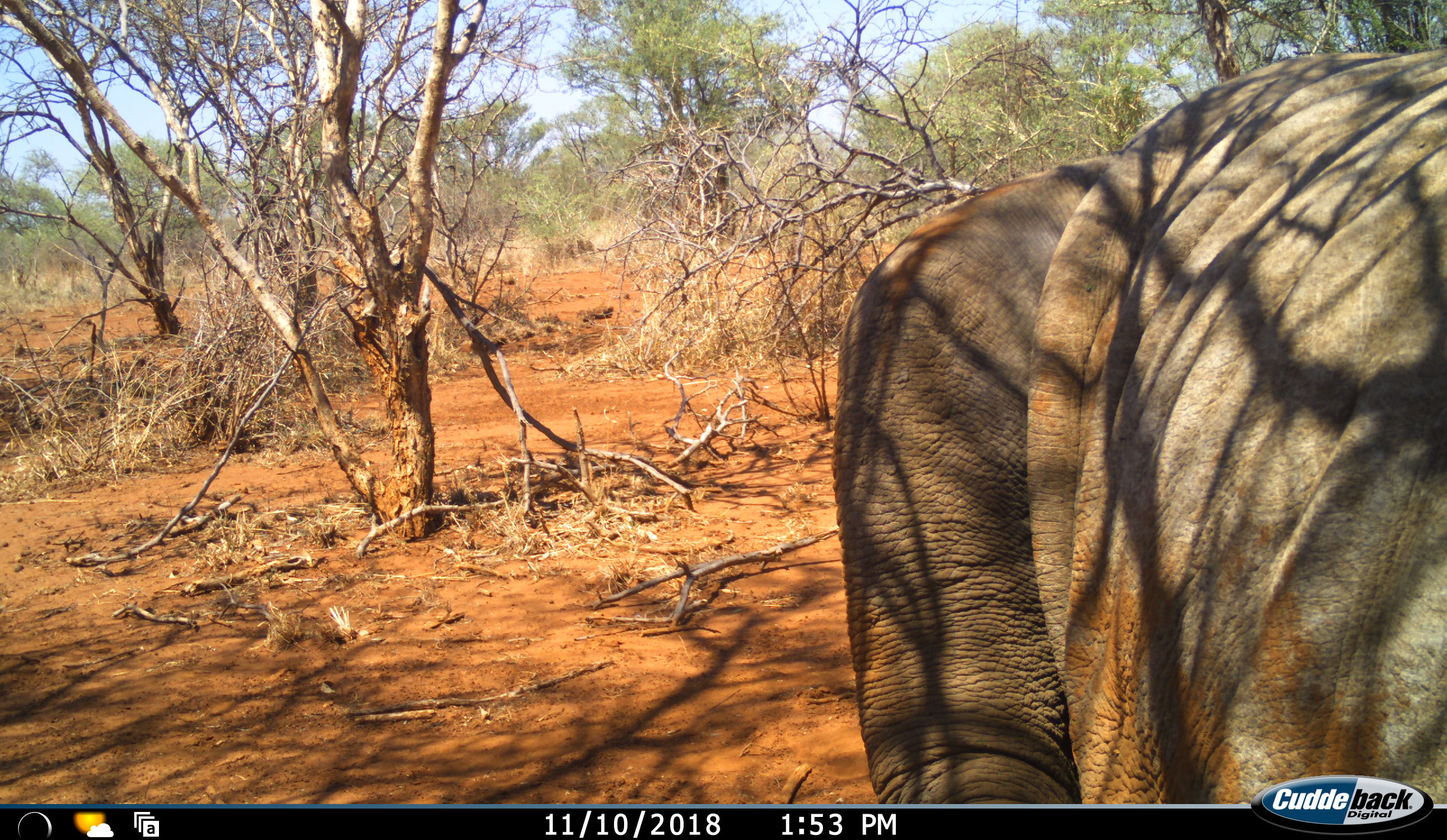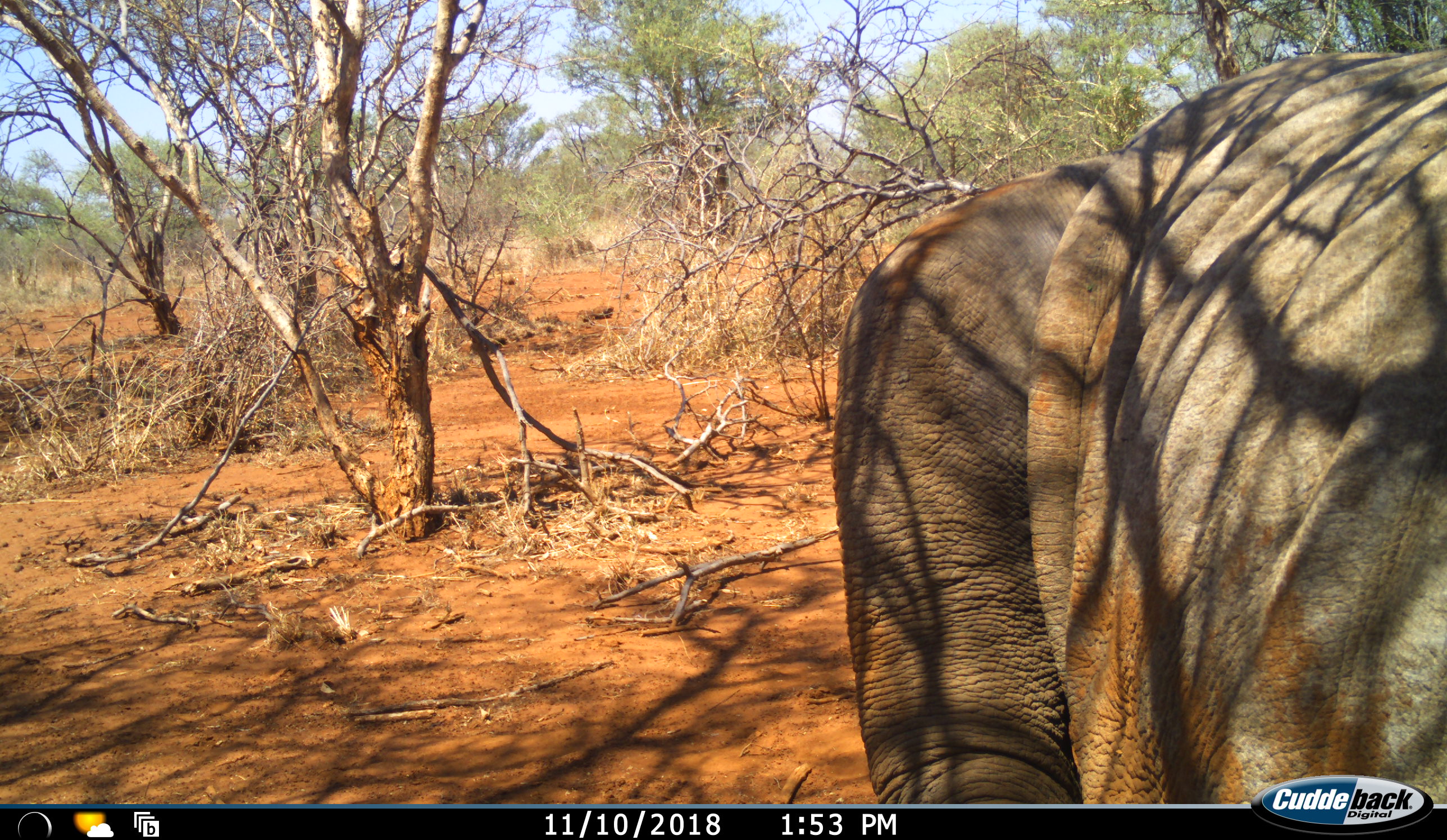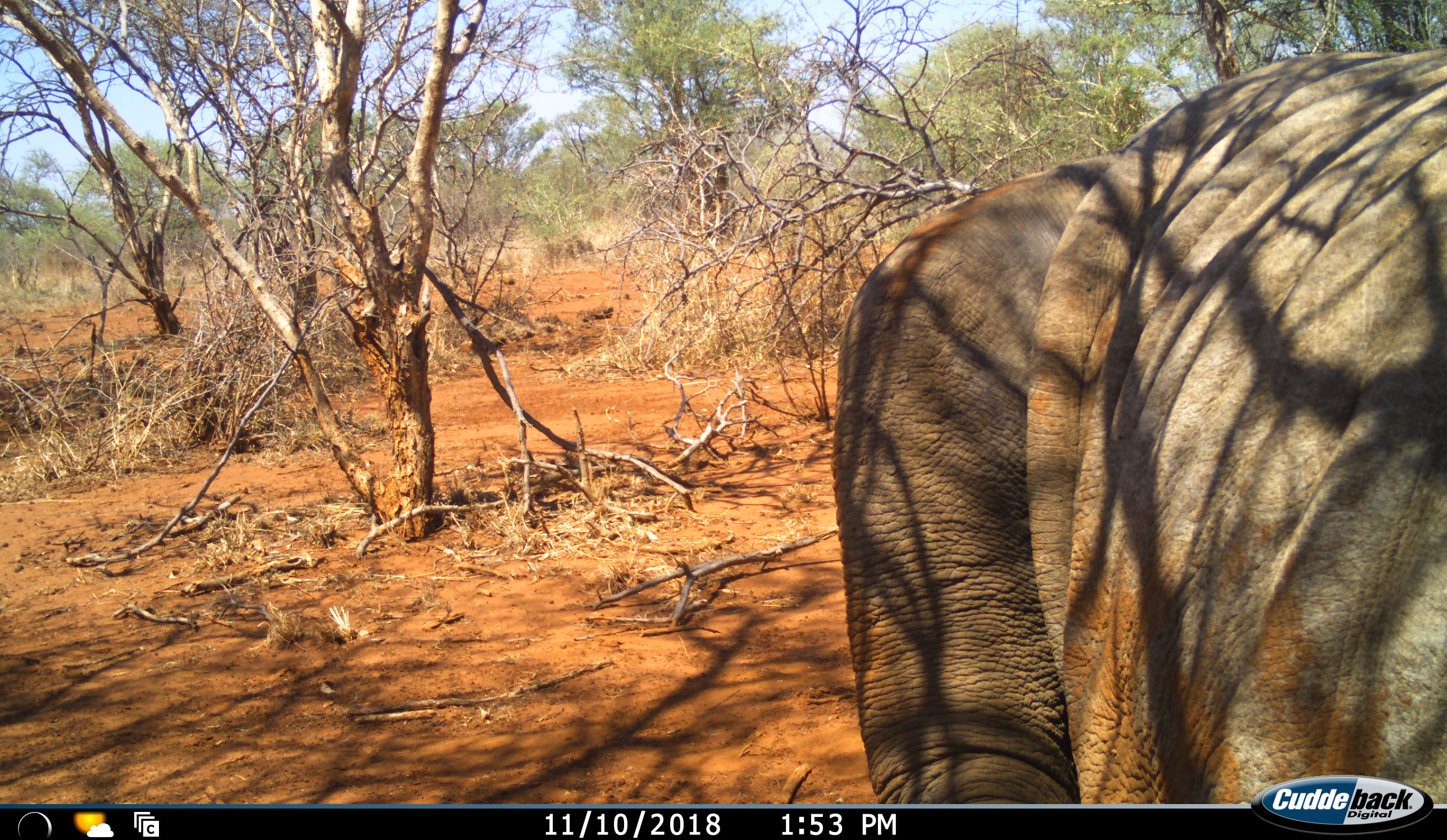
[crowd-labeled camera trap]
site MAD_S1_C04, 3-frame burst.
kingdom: Animalia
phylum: Chordata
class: Mammalia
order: Proboscidea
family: Elephantidae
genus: Loxodonta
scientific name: Loxodonta africana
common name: african bush elephant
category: elephant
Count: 1.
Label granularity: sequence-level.